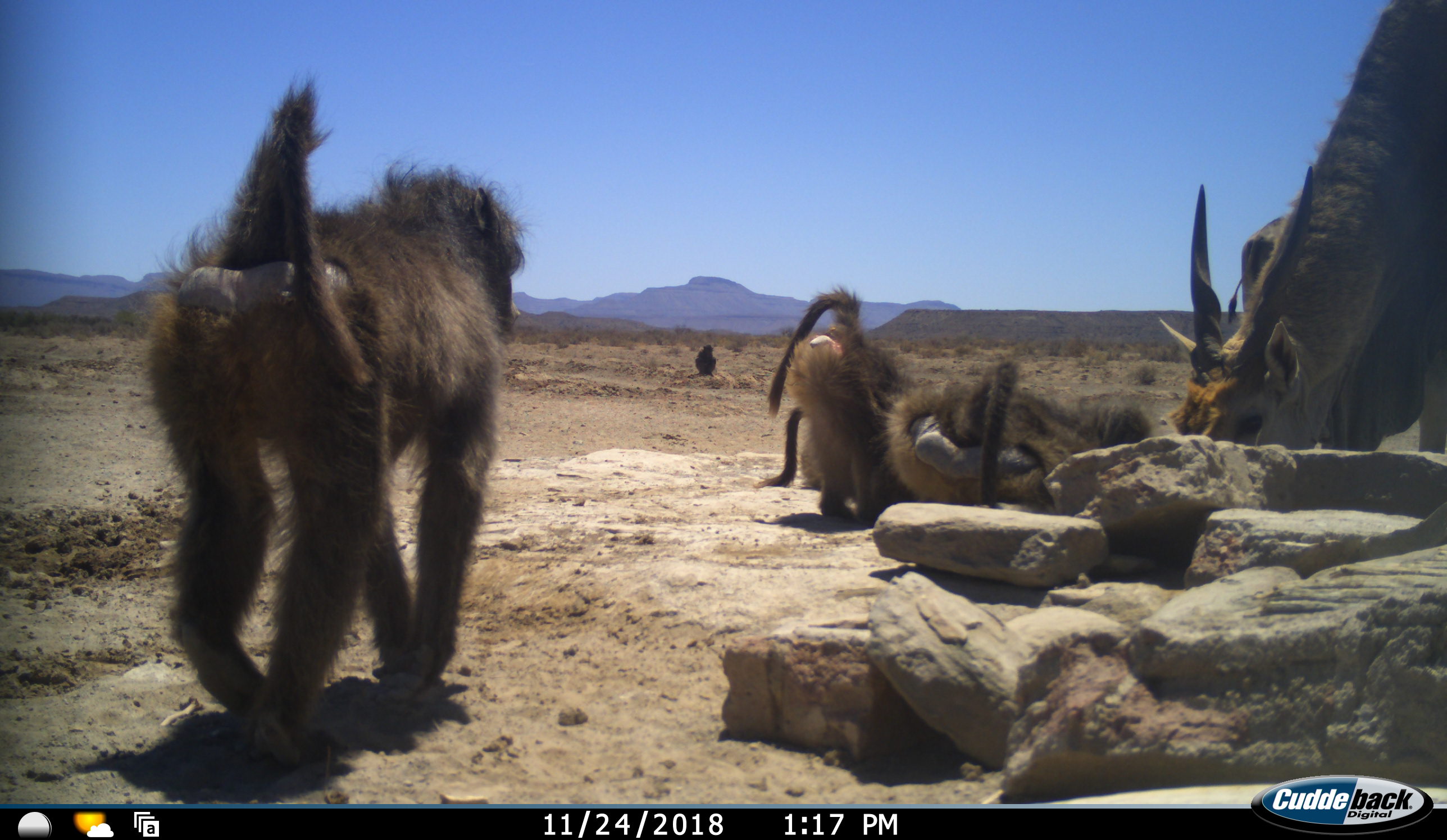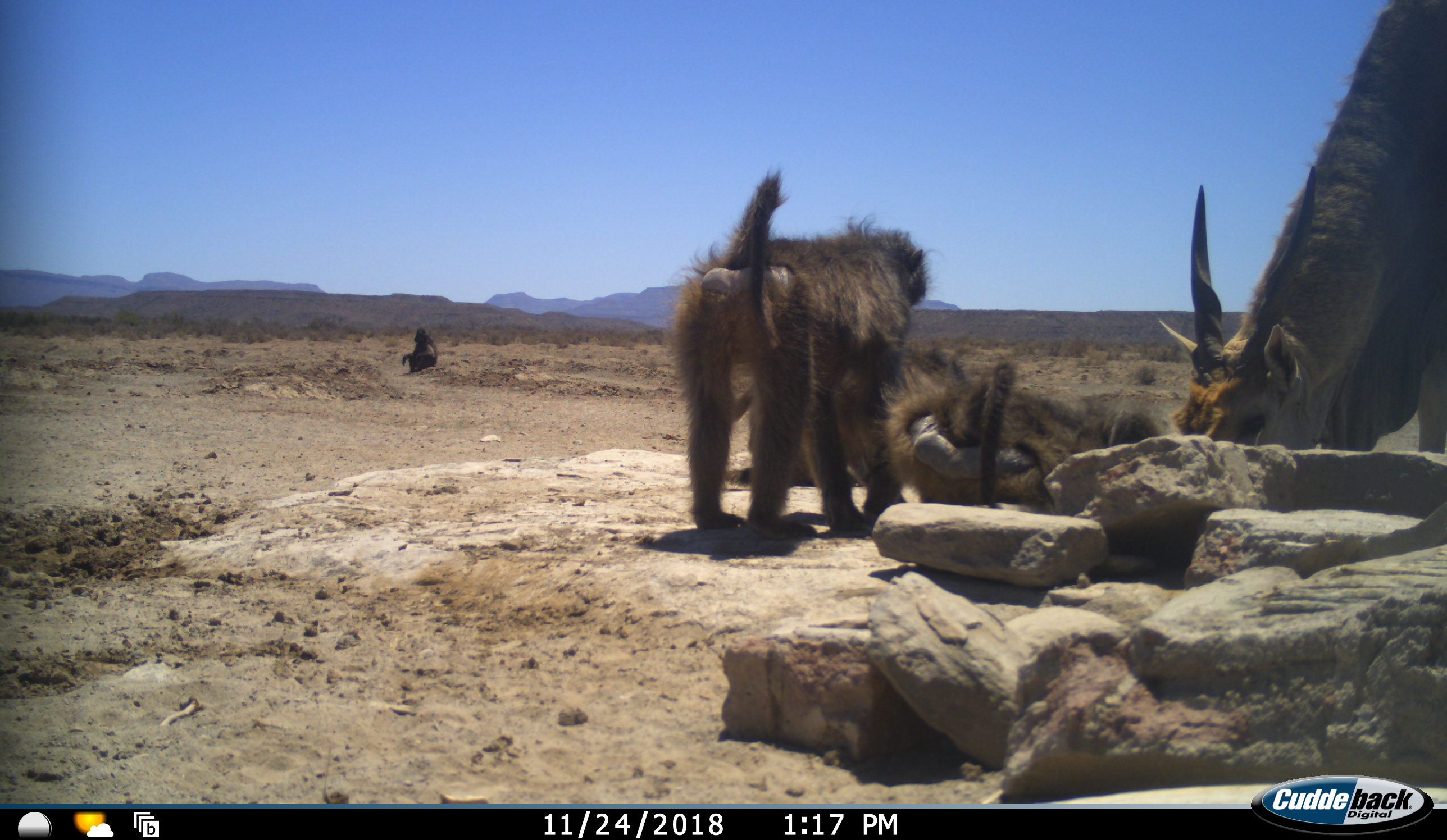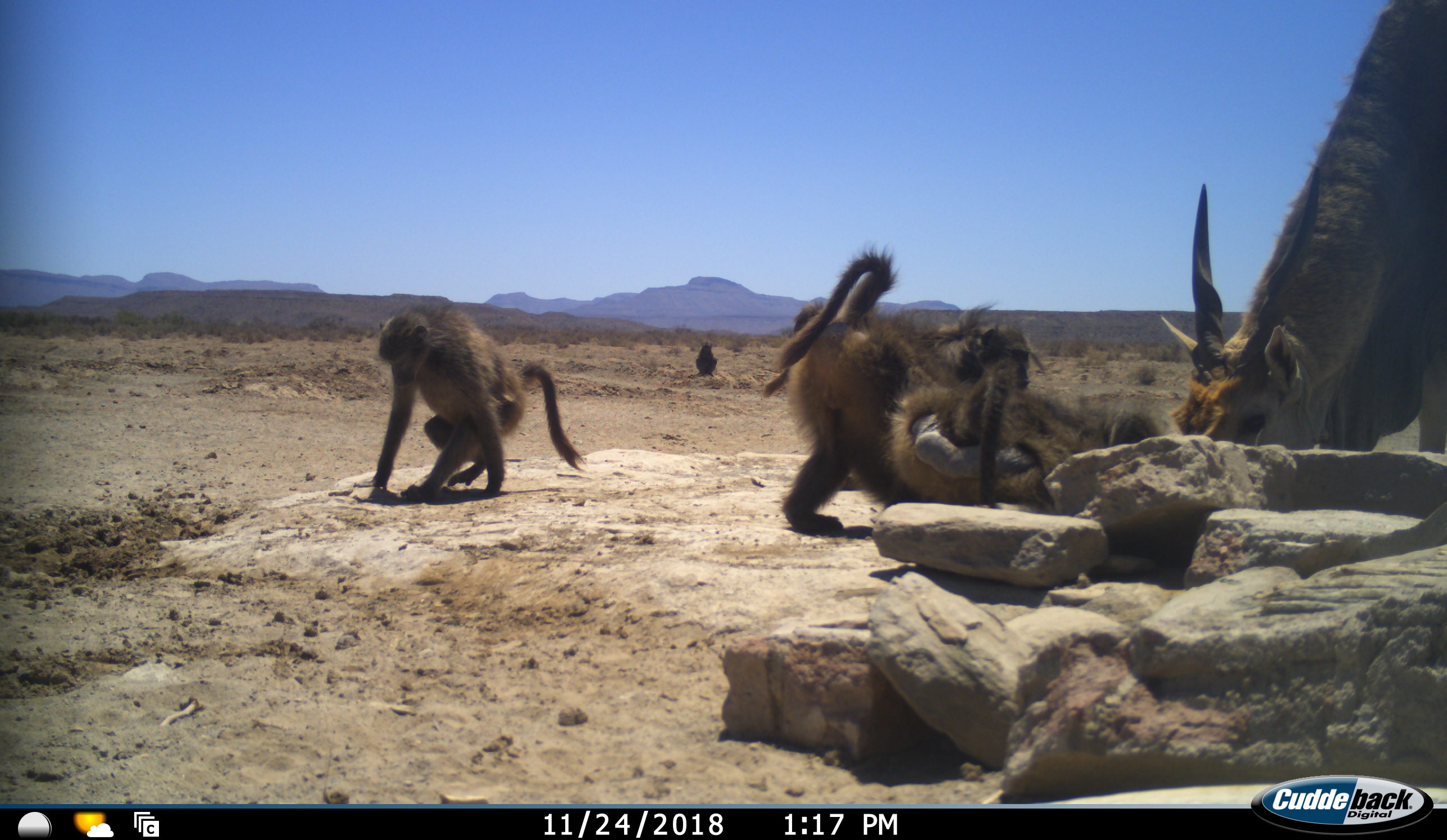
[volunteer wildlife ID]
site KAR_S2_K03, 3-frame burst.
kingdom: Animalia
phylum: Chordata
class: Mammalia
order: Primates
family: Cercopithecidae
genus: Papio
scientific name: Papio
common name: baboon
Baboon (Papio), count 5. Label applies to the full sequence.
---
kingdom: Animalia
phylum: Chordata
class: Mammalia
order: Artiodactyla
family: Bovidae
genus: Tragelaphus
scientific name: Tragelaphus oryx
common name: eland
Eland (Tragelaphus oryx), count 1. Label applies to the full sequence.